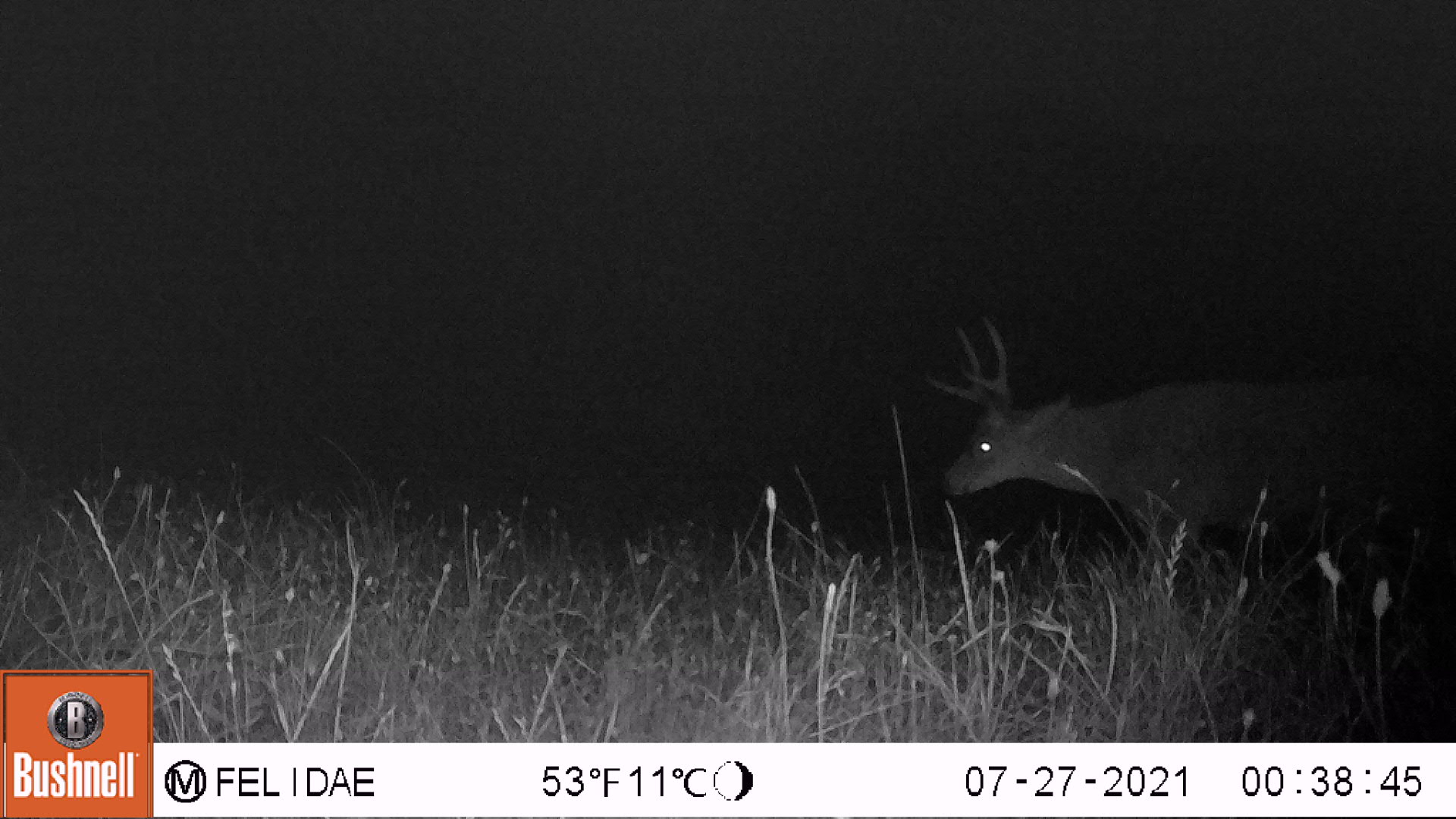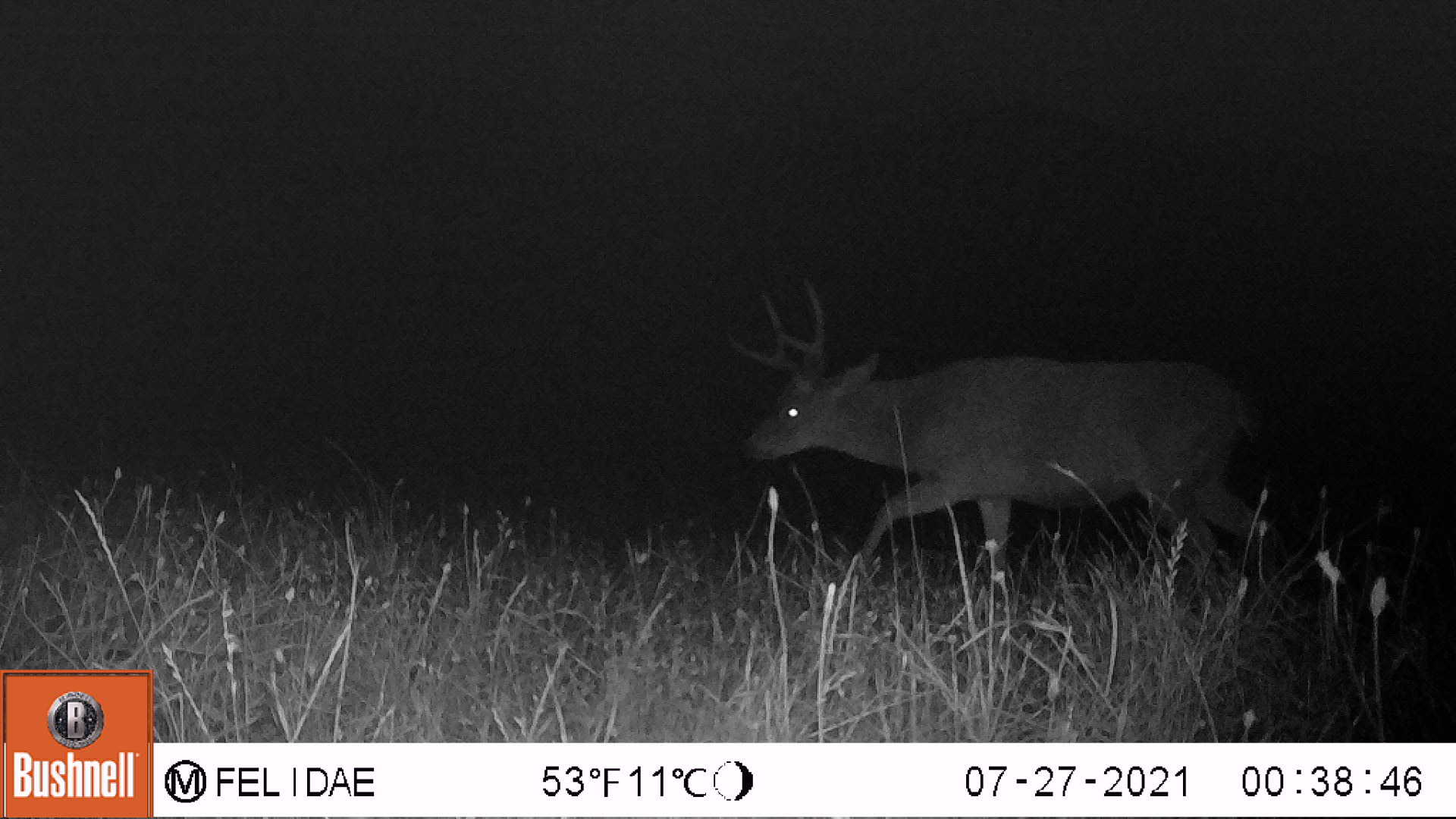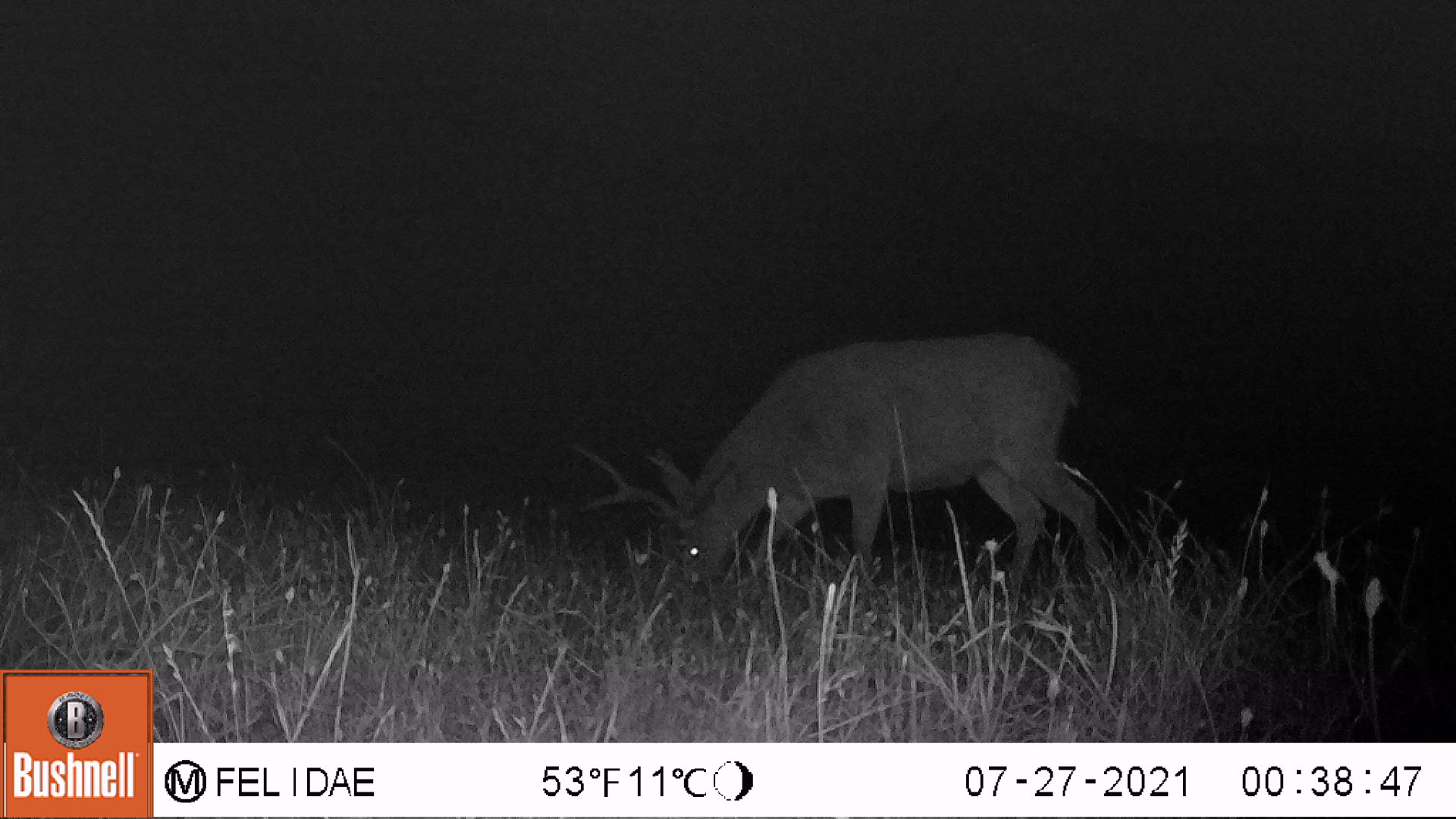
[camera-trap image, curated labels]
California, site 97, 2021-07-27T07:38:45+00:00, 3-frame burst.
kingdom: Animalia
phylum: Chordata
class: Mammalia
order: Artiodactyla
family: Cervidae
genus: Odocoileus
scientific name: Odocoileus hemionus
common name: mule deer